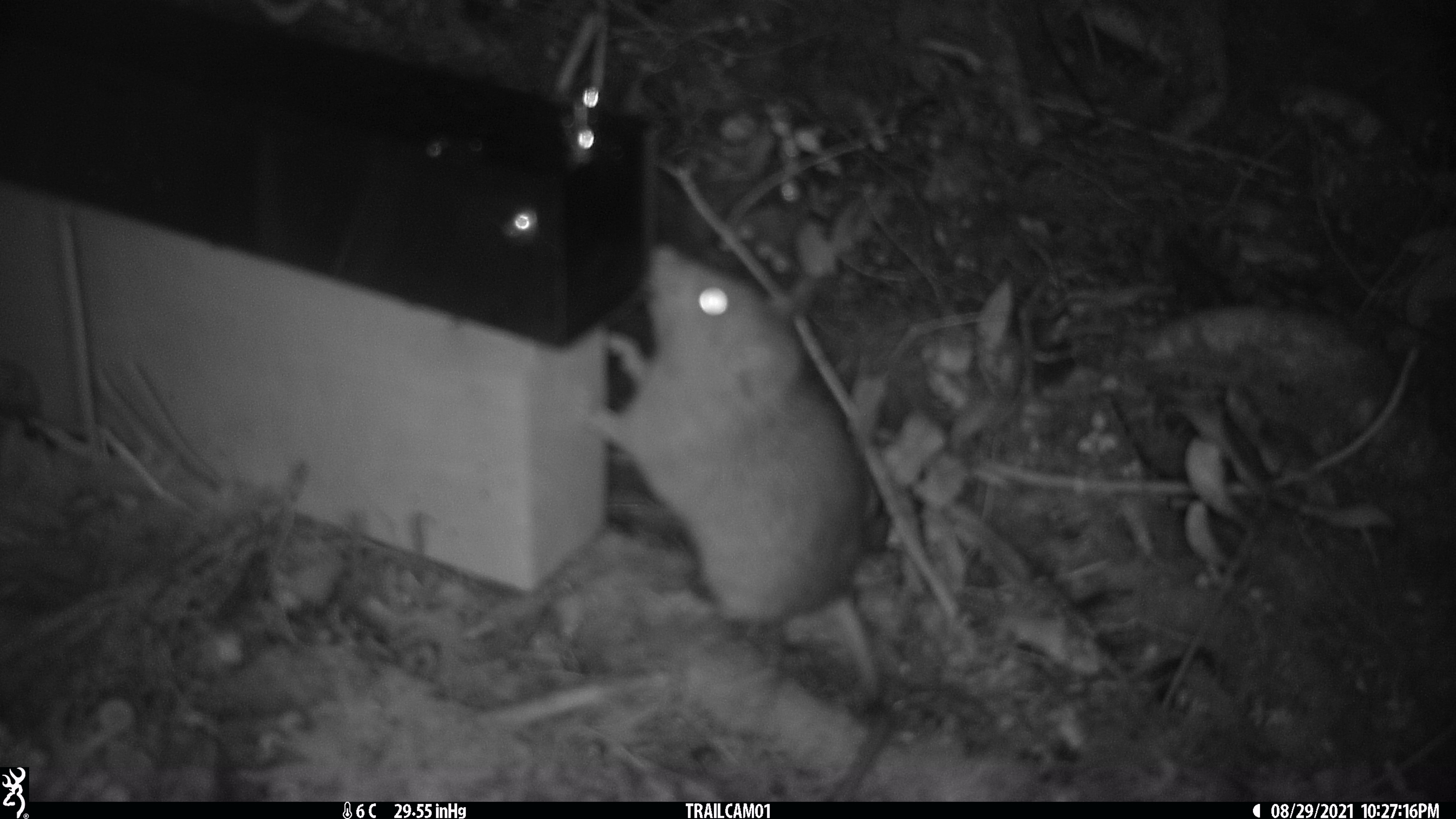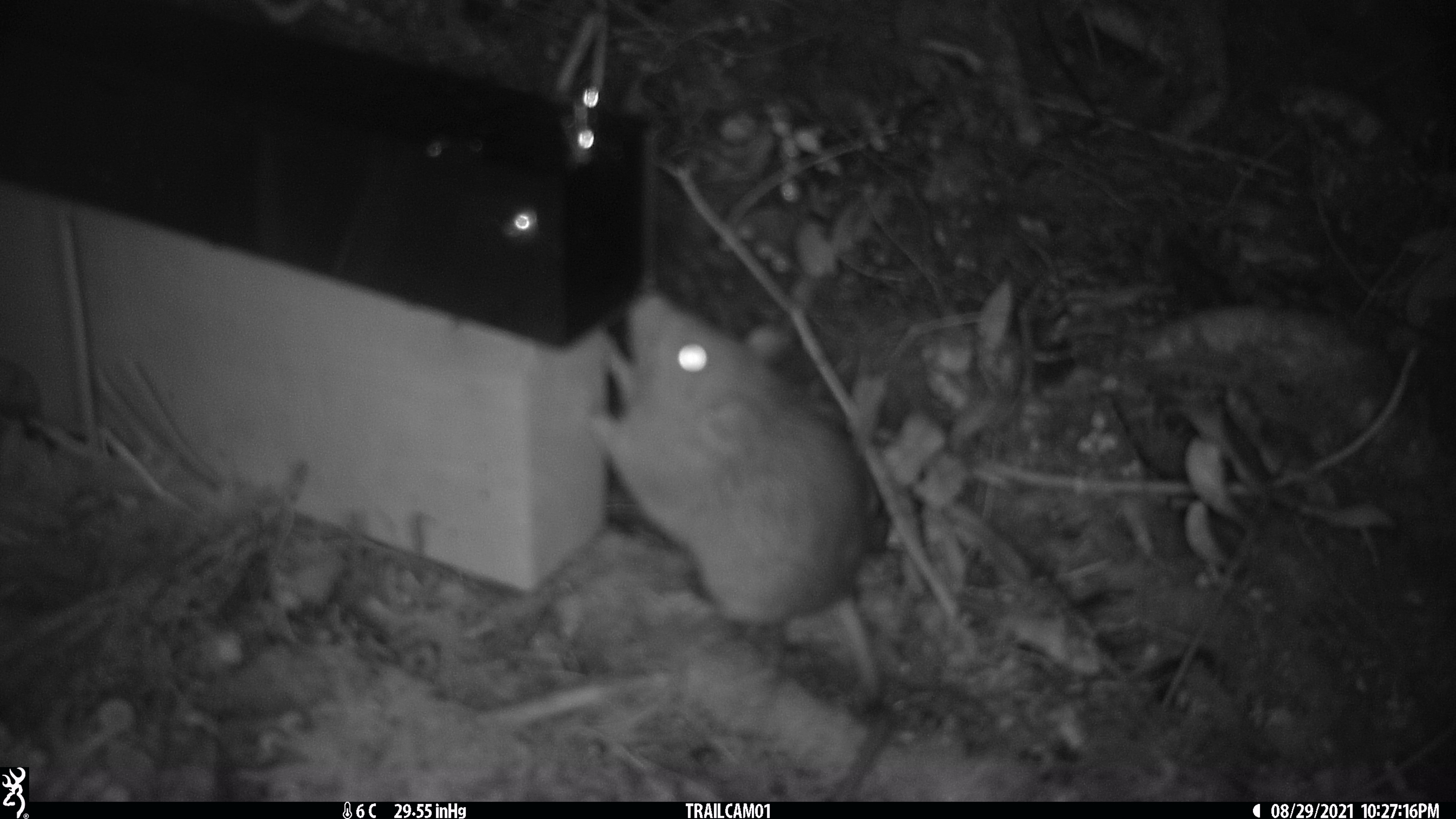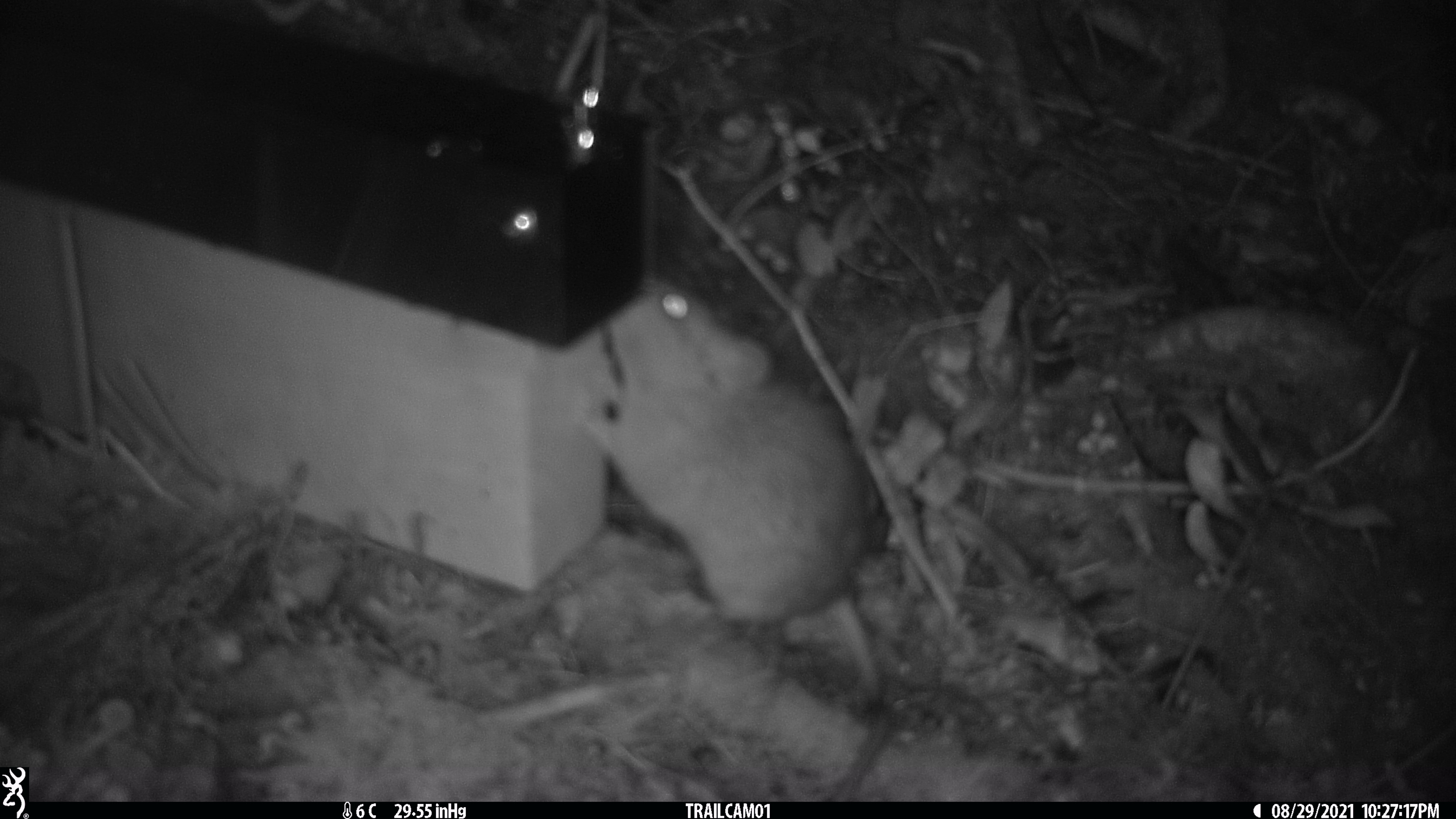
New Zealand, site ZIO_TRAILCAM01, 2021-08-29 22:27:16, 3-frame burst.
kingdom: Animalia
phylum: Chordata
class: Mammalia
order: Rodentia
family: Muridae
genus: Rattus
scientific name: Rattus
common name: rat